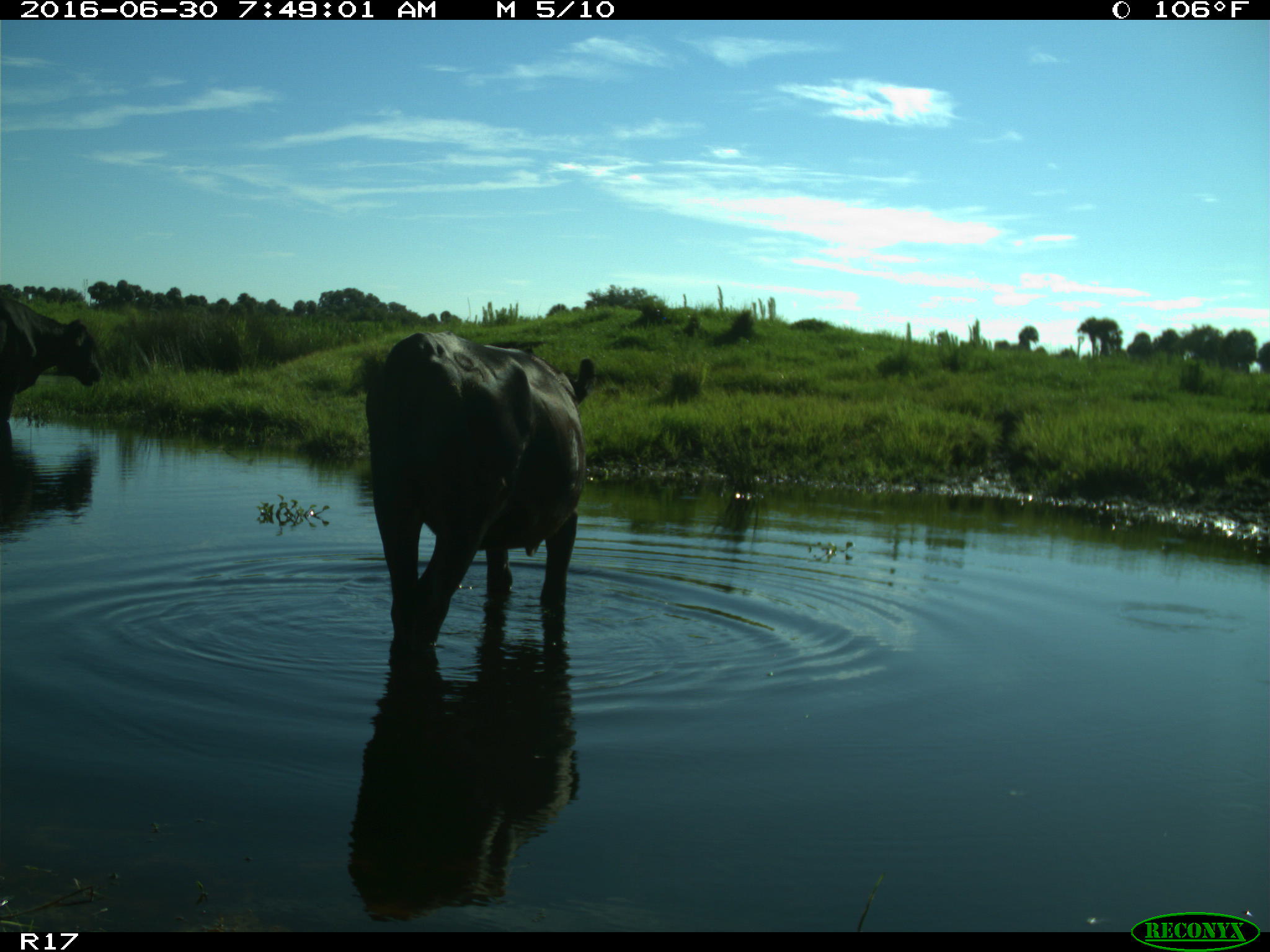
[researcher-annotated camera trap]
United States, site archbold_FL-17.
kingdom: Animalia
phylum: Chordata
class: Mammalia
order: Artiodactyla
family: Bovidae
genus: Bos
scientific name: Bos taurus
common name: domestic cow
Bos taurus (domestic cow).